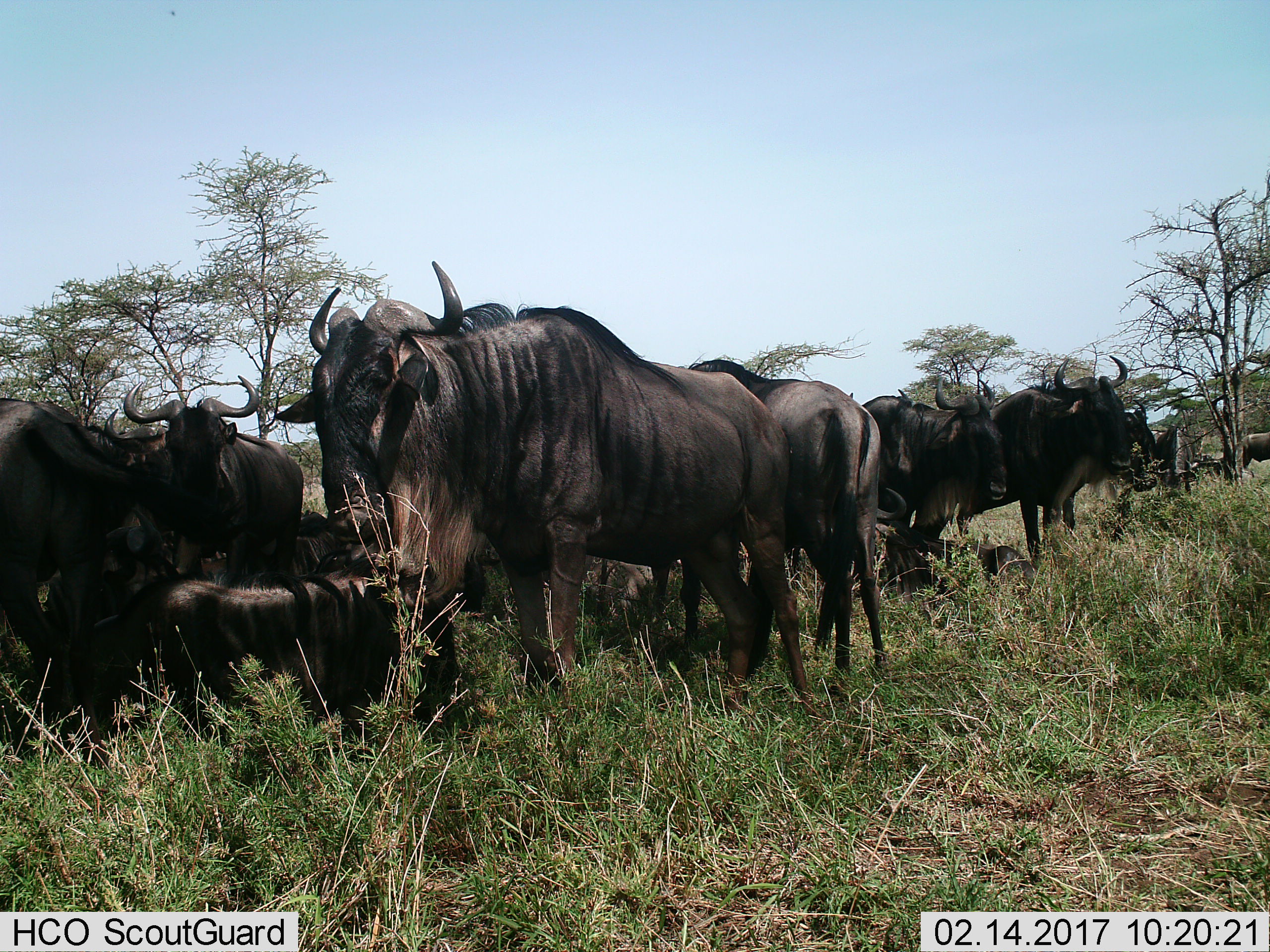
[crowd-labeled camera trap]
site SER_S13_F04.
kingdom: Animalia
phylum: Chordata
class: Mammalia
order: Artiodactyla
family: Bovidae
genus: Connochaetes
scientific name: Connochaetes taurinus taurinus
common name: blue wildebeest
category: wildebeestblue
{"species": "wildebeestblue (blue wildebeest) (Connochaetes taurinus taurinus)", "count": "11-50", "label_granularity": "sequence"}